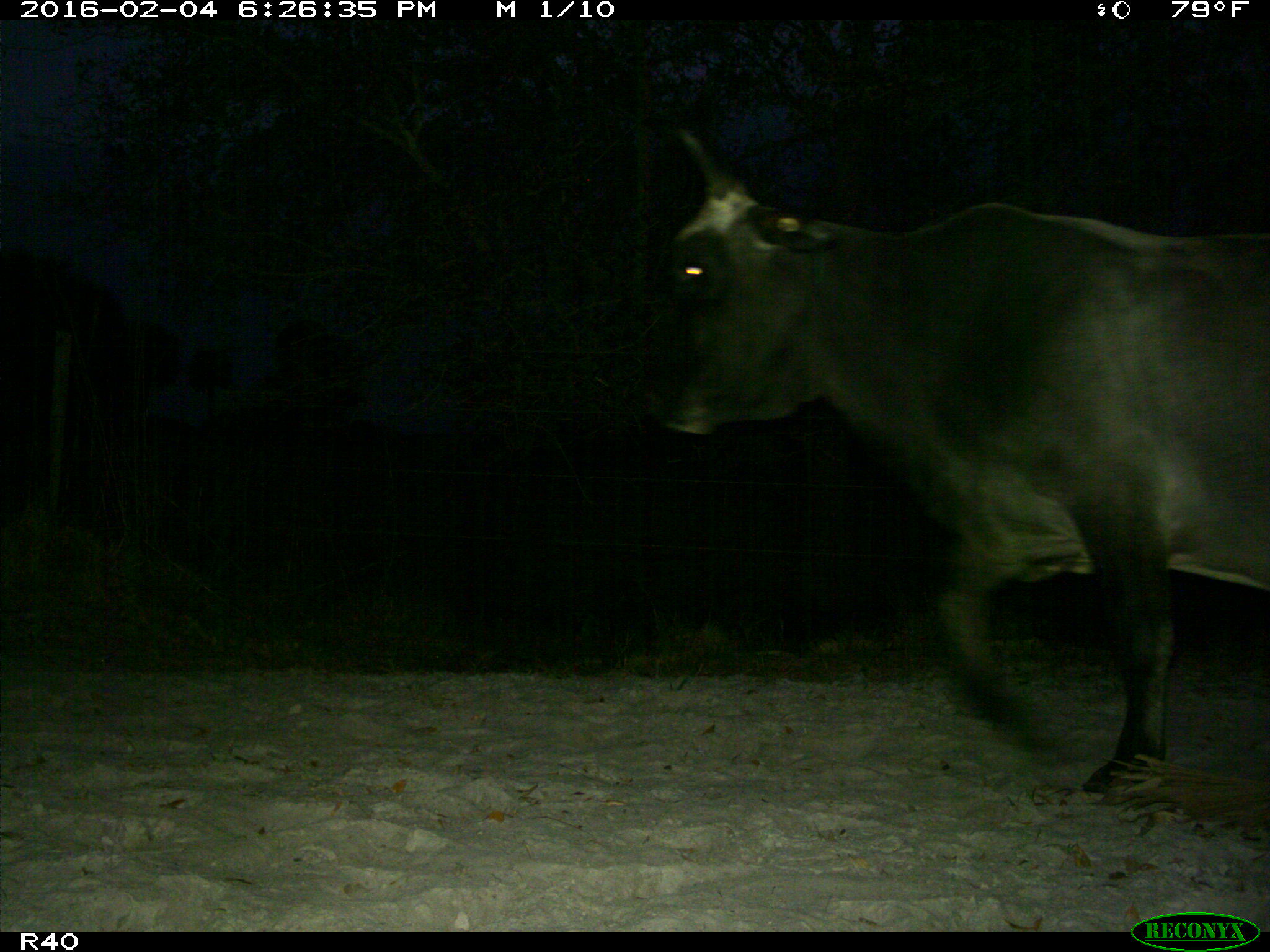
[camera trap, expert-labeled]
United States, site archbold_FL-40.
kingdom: Animalia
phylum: Chordata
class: Mammalia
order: Artiodactyla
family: Bovidae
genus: Bos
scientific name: Bos taurus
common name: domestic cow